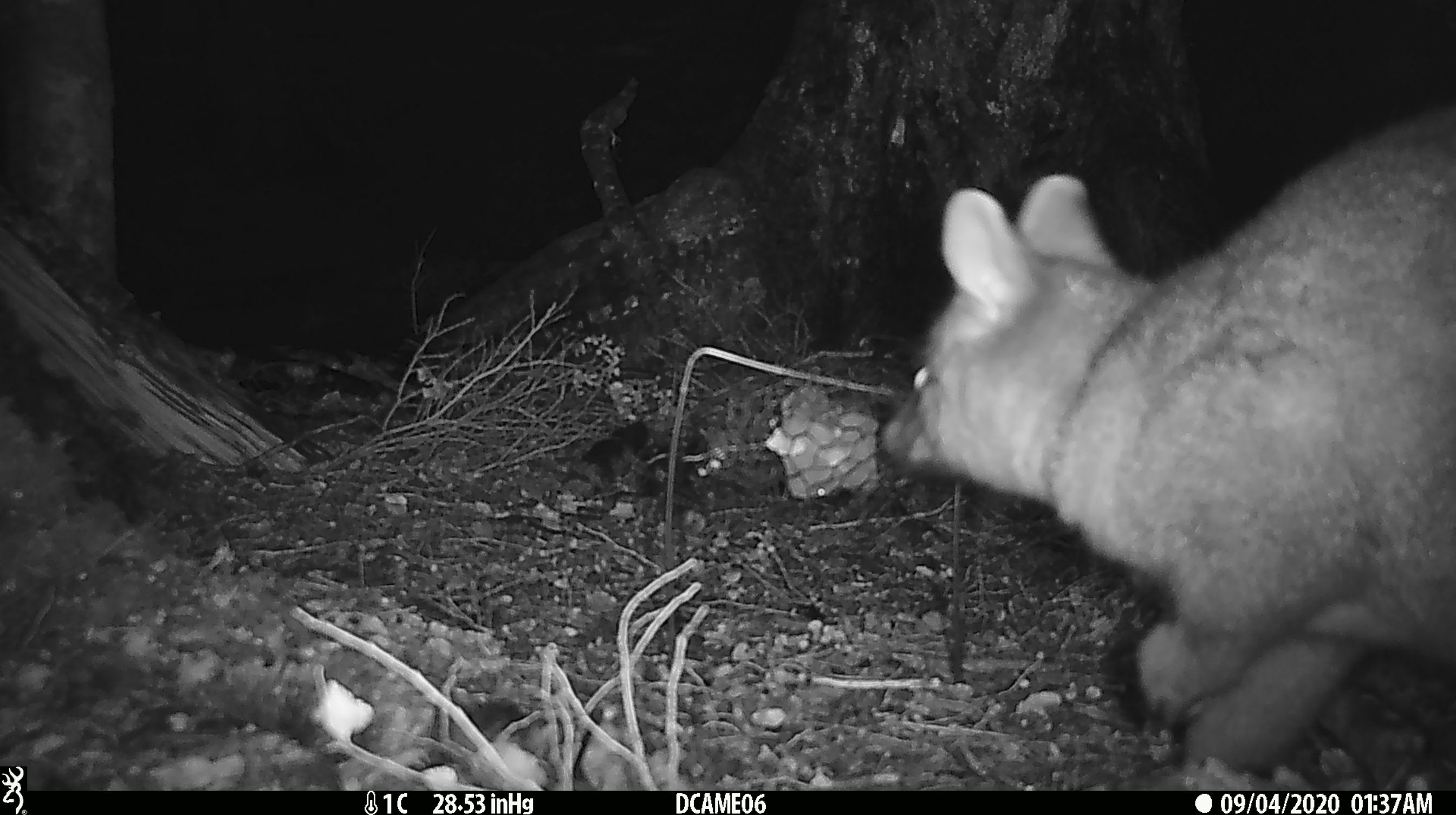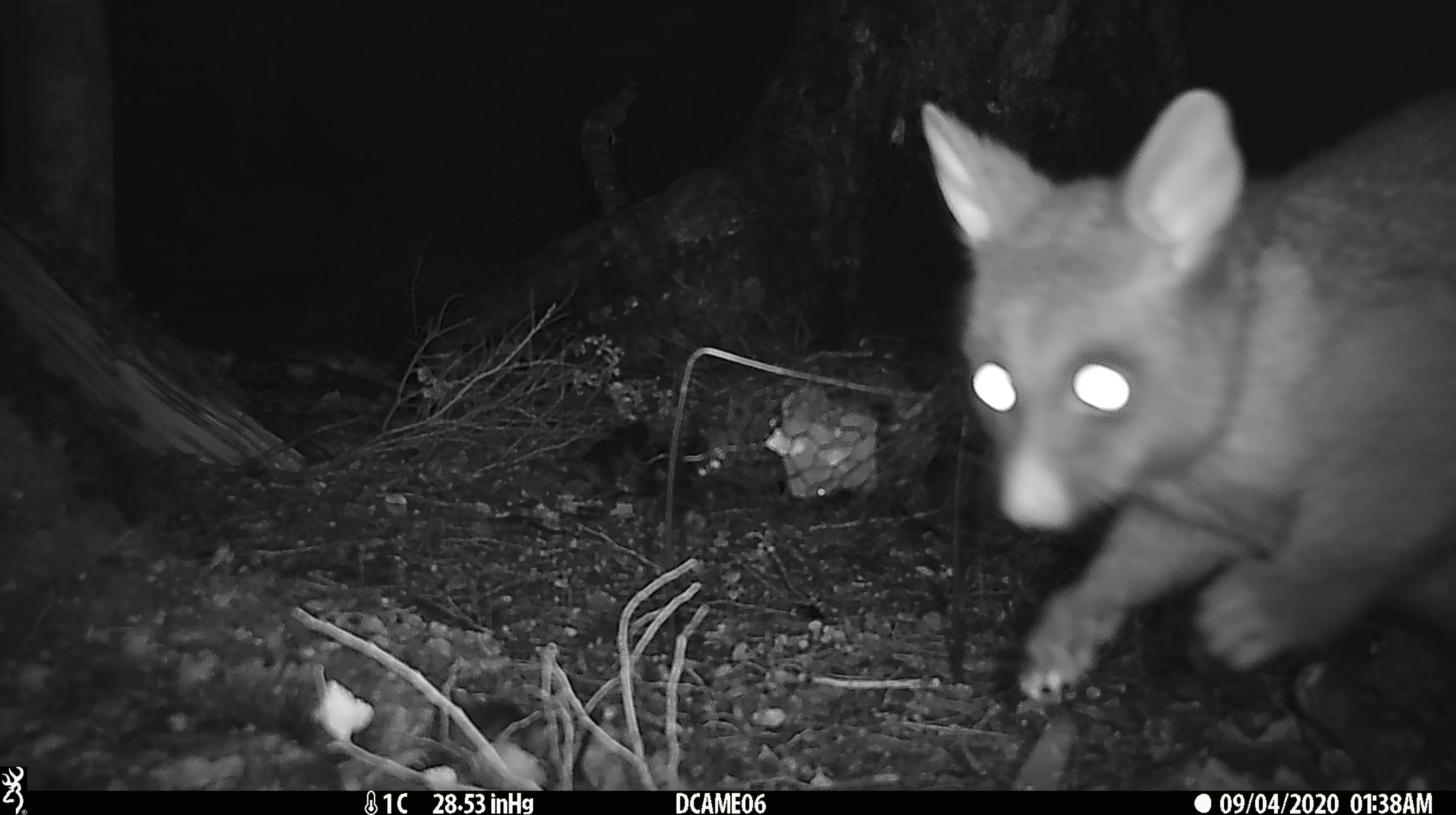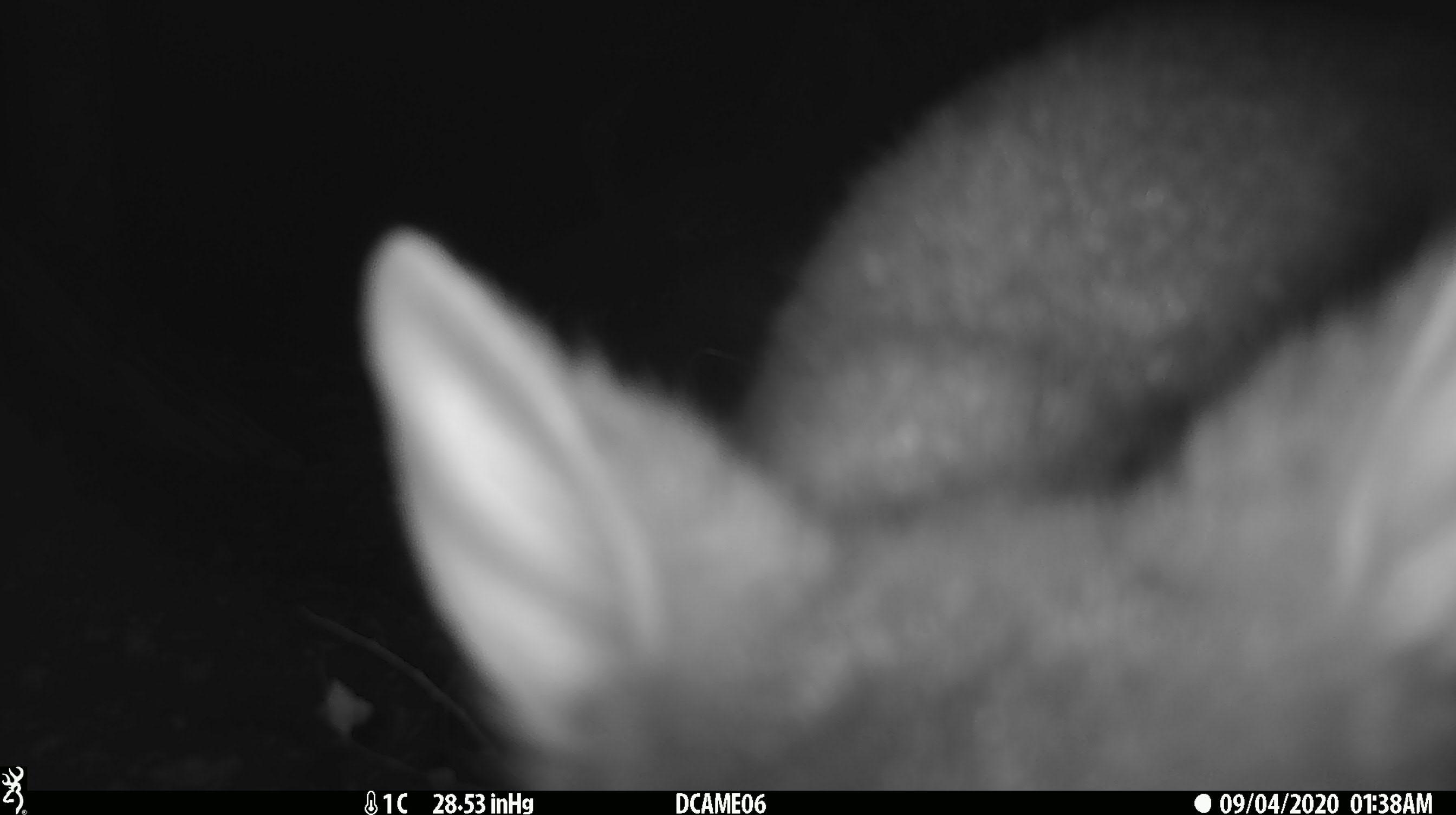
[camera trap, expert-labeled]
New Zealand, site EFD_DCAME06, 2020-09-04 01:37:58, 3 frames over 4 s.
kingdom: Animalia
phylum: Chordata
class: Mammalia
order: Diprotodontia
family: Phalangeridae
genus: Trichosurus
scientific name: Trichosurus vulpecula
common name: common brushtail possum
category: possum